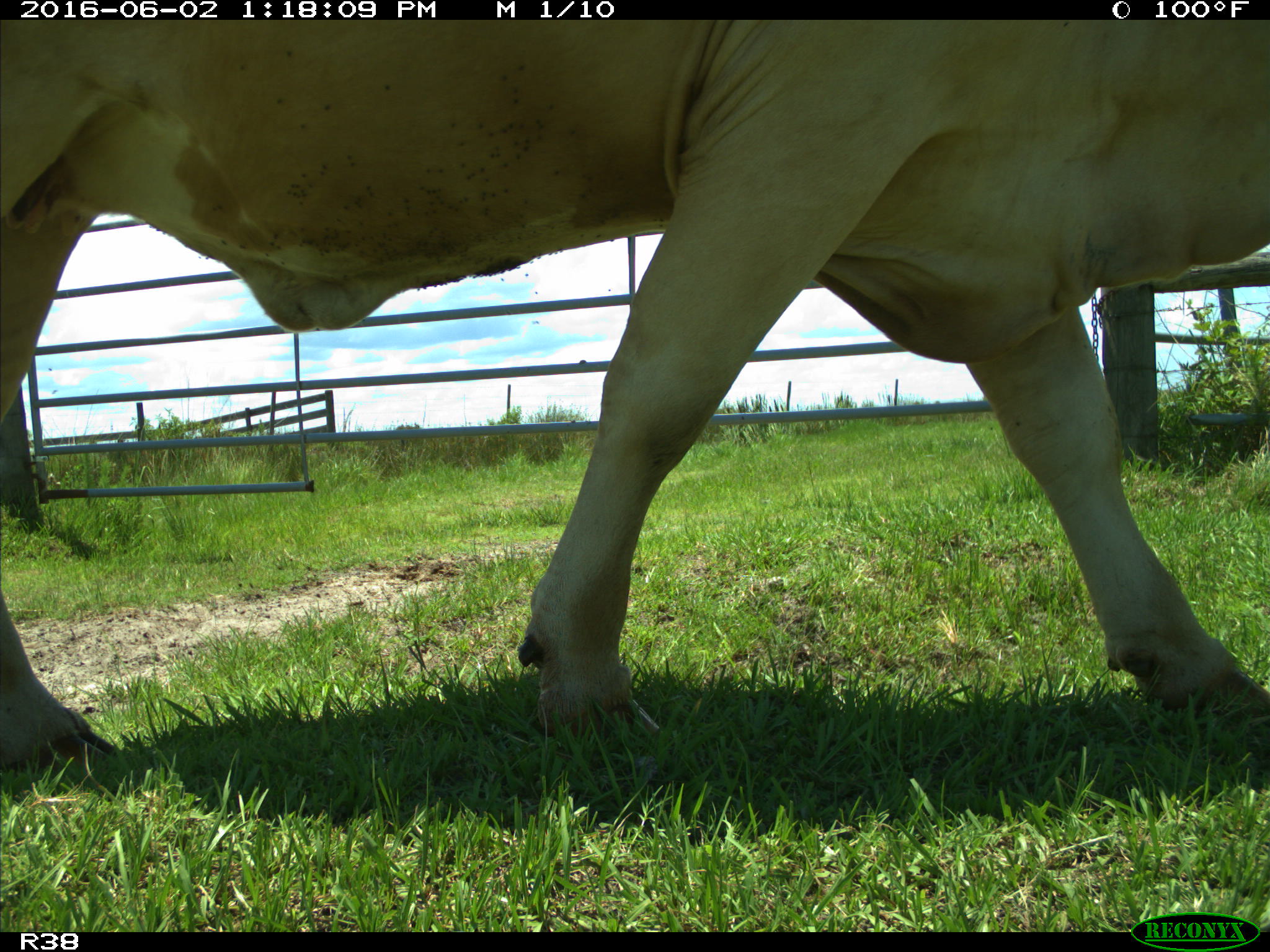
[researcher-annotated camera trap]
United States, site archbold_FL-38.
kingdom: Animalia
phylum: Chordata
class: Mammalia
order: Artiodactyla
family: Bovidae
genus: Bos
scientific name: Bos taurus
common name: domestic cow